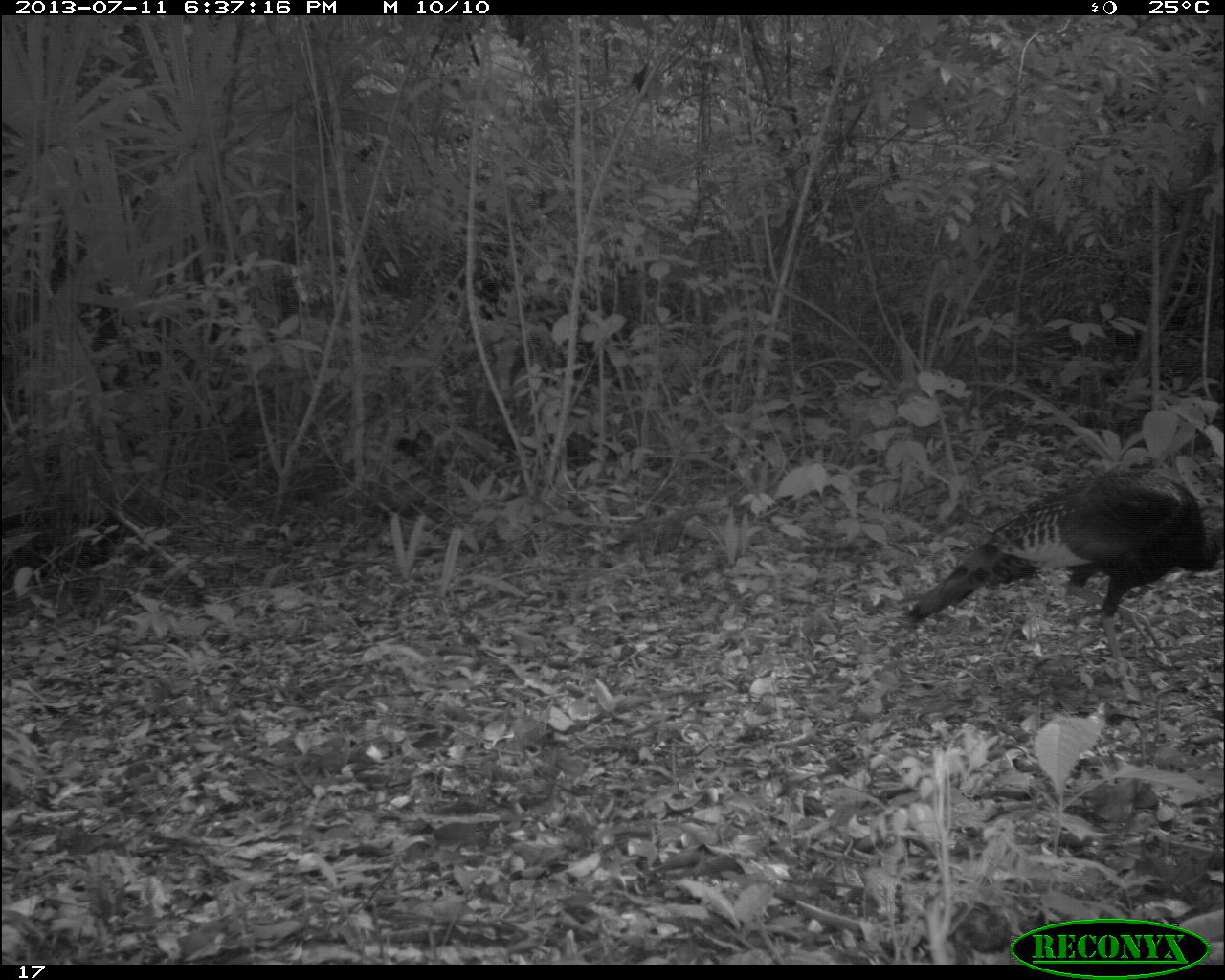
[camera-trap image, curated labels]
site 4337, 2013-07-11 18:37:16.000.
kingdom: Animalia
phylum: Chordata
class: Aves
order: Galliformes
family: Phasianidae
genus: Meleagris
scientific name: Meleagris ocellata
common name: ocellated turkey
Meleagris ocellata (ocellated turkey), count 2.